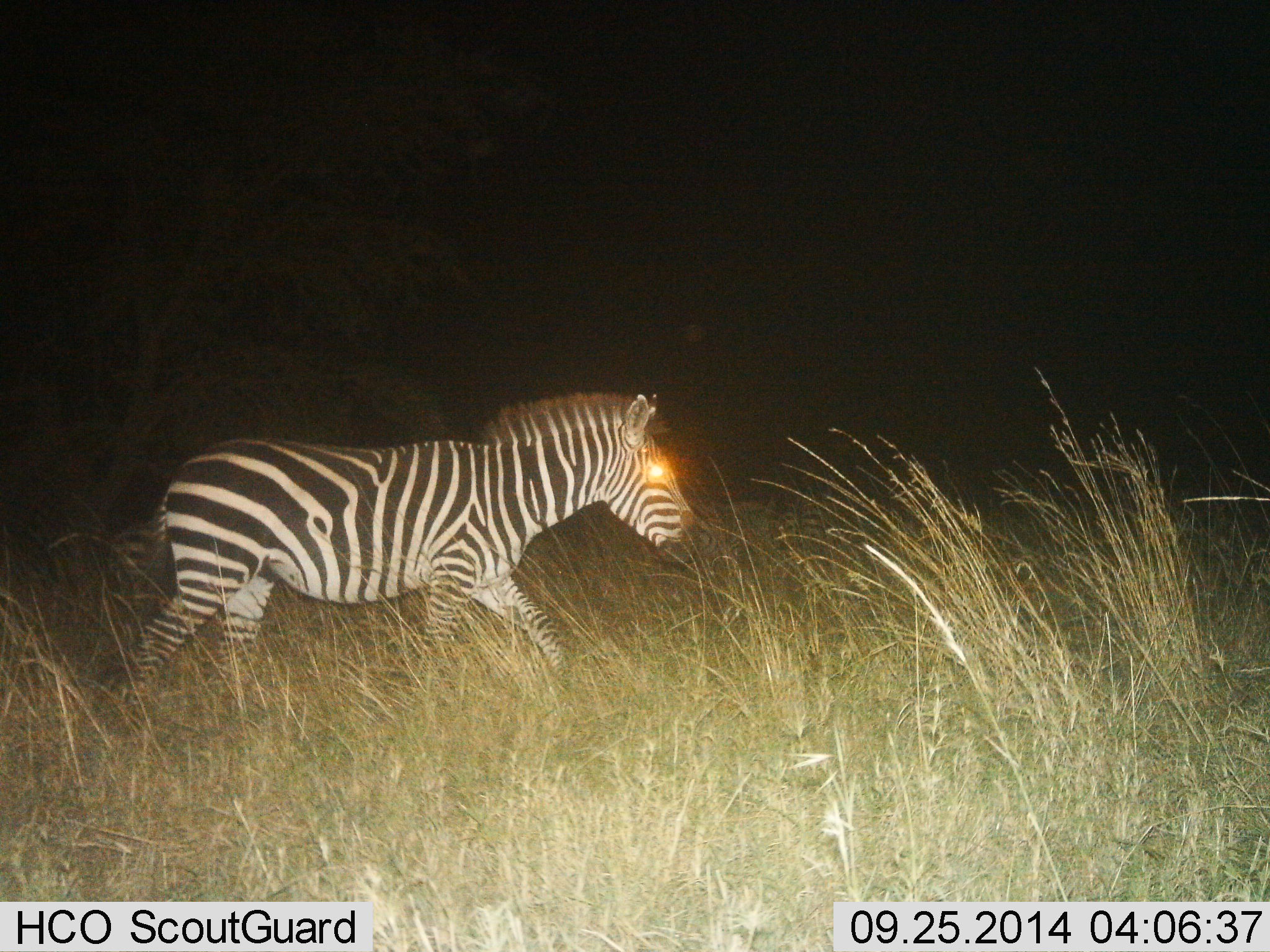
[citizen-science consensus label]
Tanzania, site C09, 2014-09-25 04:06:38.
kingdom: Animalia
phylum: Chordata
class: Mammalia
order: Perissodactyla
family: Equidae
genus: Equus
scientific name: Equus quagga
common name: plains zebra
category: zebra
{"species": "zebra (plains zebra) (Equus quagga)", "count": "1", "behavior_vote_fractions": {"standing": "10%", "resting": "0%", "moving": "100%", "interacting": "0%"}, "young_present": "0%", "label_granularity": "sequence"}